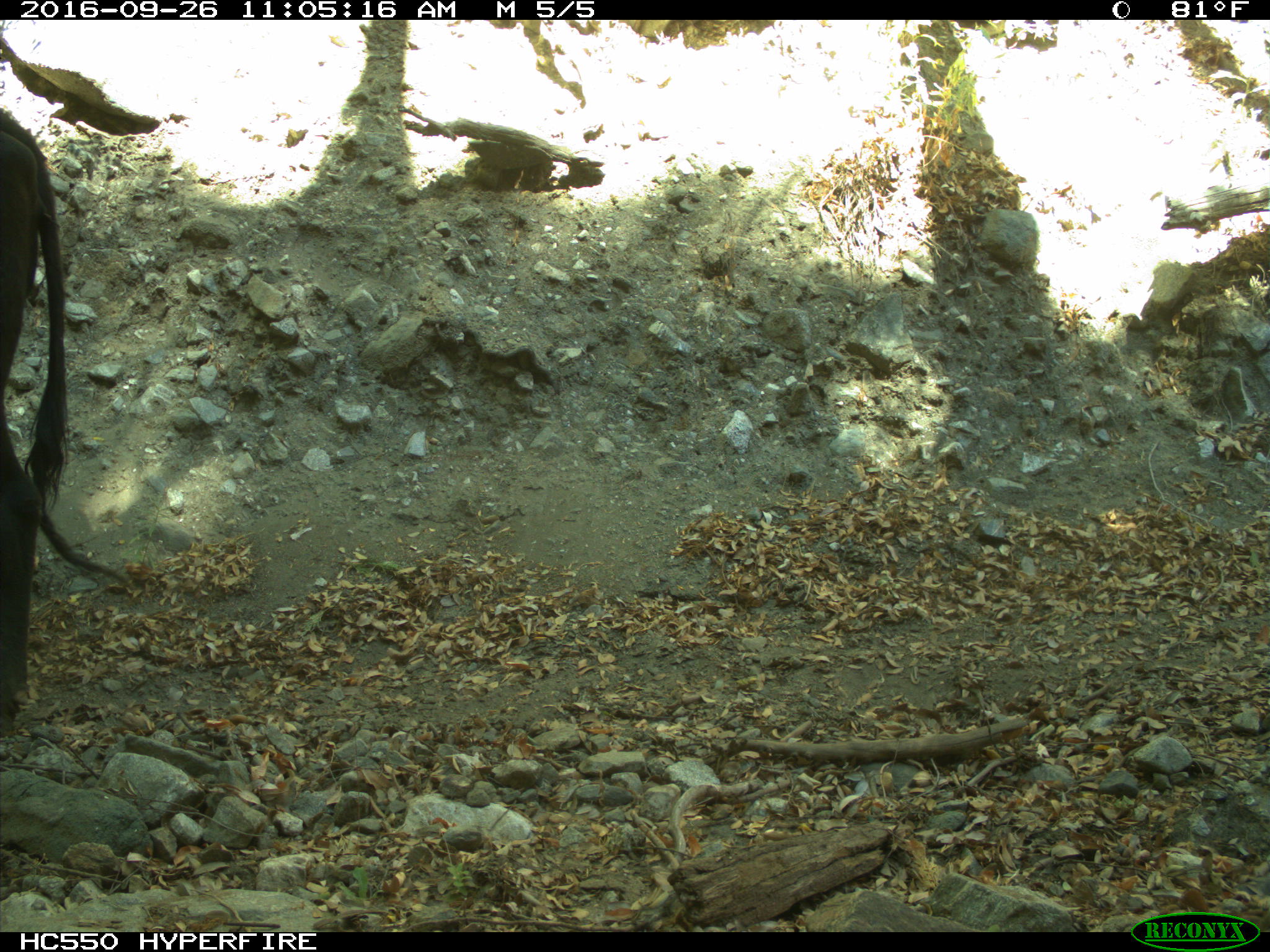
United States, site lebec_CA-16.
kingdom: Animalia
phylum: Chordata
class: Mammalia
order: Artiodactyla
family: Bovidae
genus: Bos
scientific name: Bos taurus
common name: domestic cow